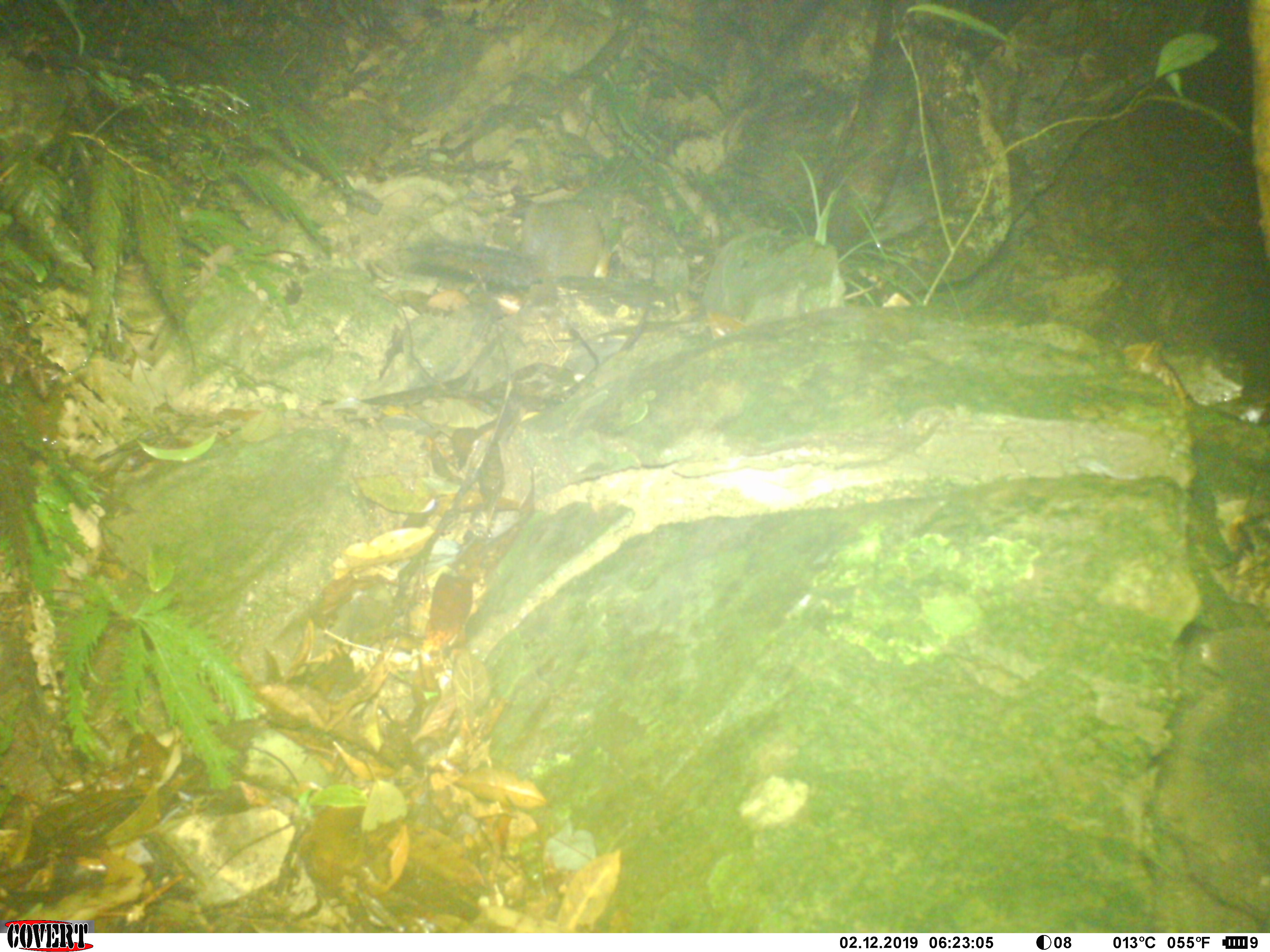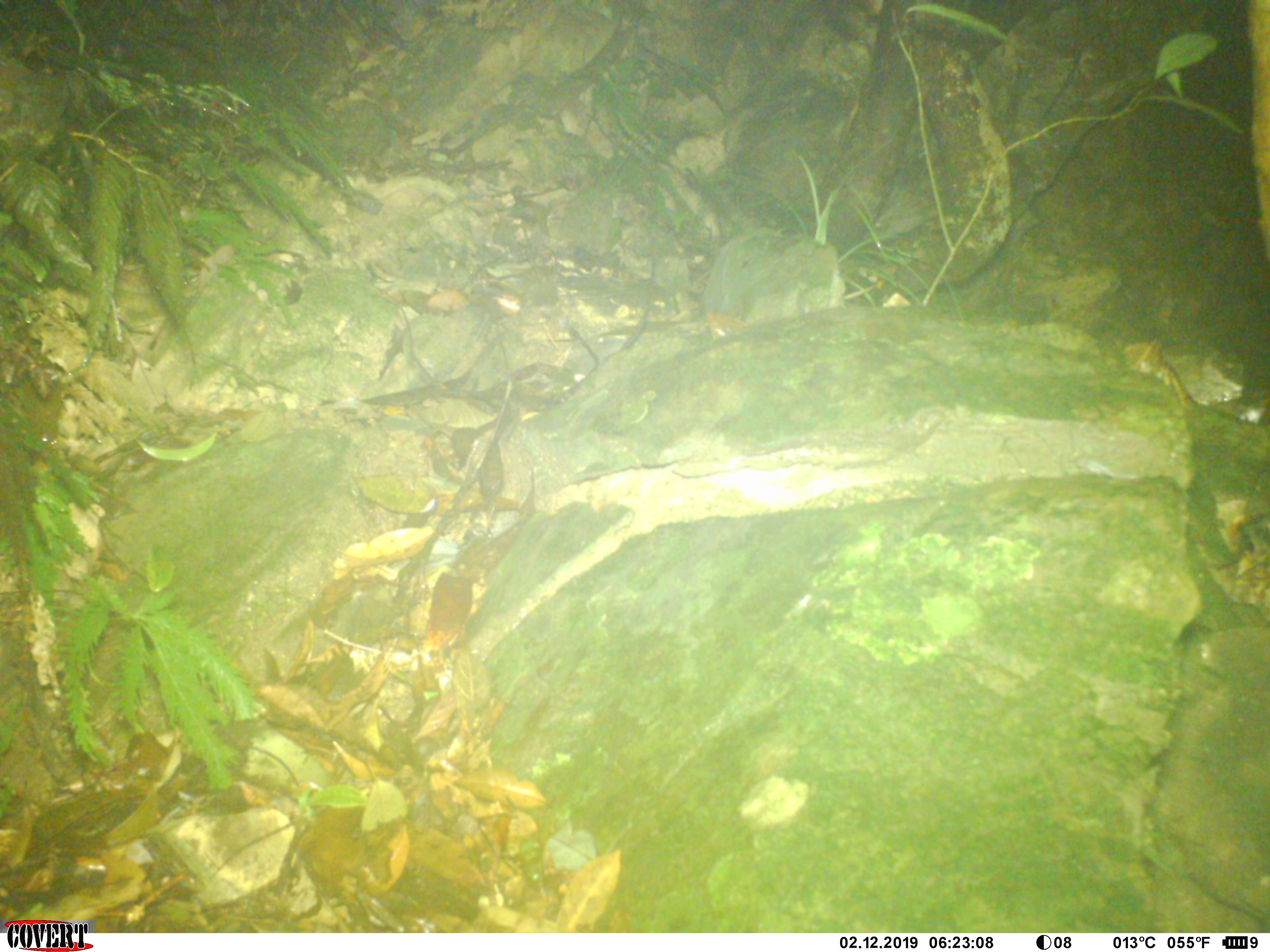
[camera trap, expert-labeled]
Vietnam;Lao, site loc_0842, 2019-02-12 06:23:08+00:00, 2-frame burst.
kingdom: Animalia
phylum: Chordata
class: Mammalia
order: Rodentia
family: Sciuridae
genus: Dremomys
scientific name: Dremomys rufigenis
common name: red-cheeked squirrel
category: red cheeked squirrel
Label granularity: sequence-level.